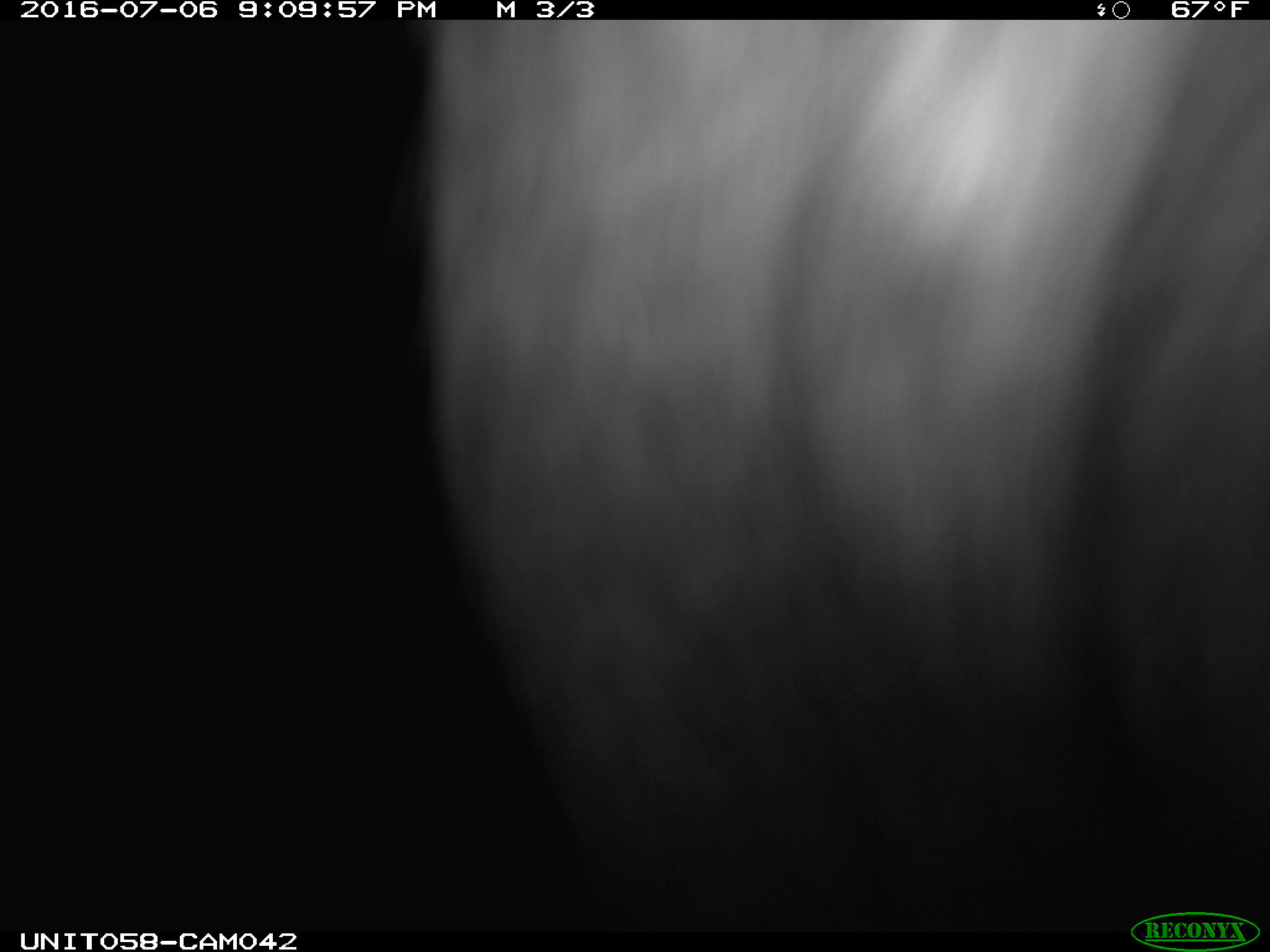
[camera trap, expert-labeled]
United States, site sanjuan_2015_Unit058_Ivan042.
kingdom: Animalia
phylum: Chordata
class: Mammalia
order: Artiodactyla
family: Cervidae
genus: Cervus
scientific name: Cervus elaphus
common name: red deer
Cervus elaphus (red deer).